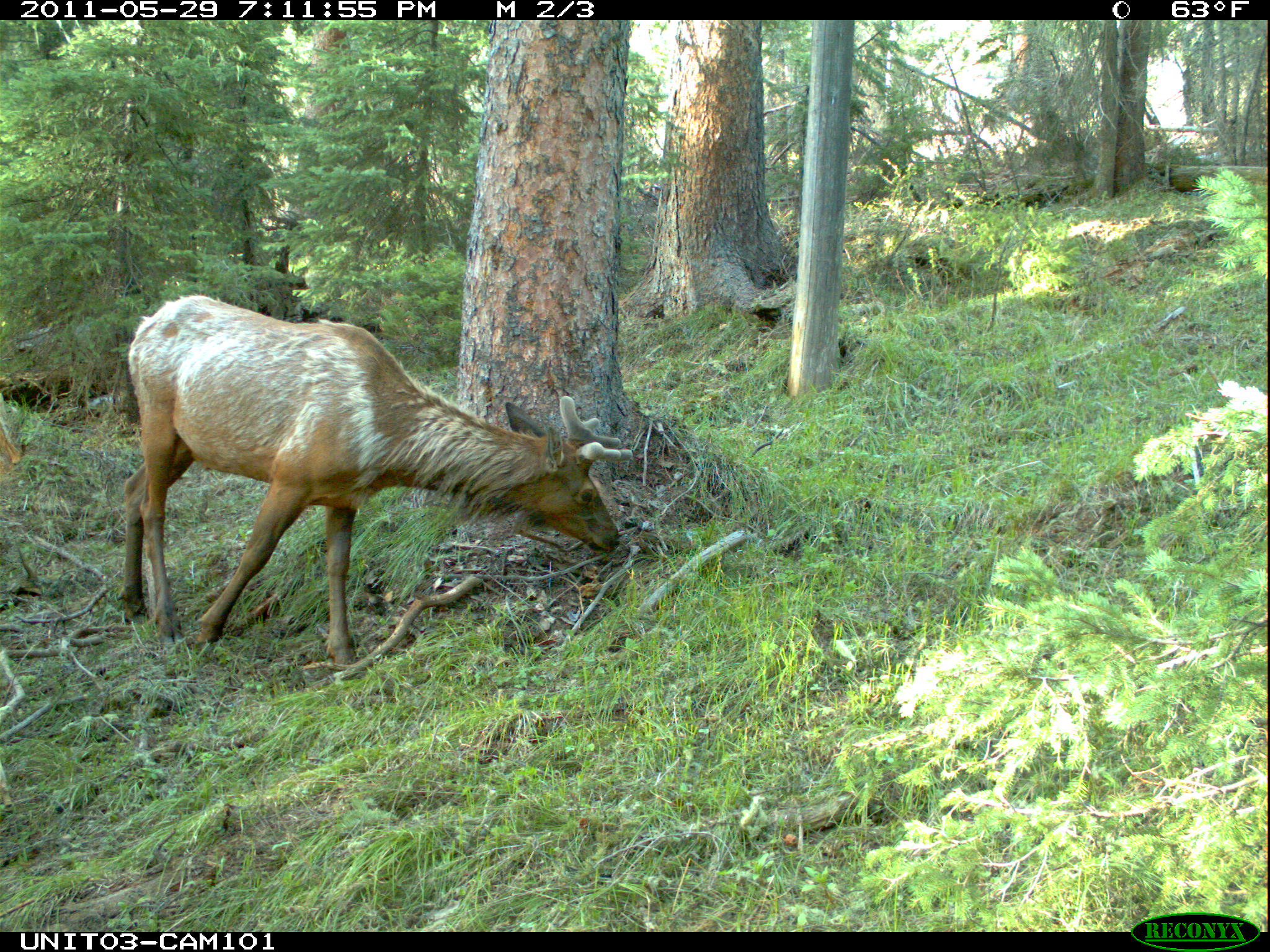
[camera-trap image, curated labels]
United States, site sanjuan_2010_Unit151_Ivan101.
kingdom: Animalia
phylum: Chordata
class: Mammalia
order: Artiodactyla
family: Cervidae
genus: Cervus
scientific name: Cervus elaphus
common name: red deer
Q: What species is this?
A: Cervus elaphus (red deer).